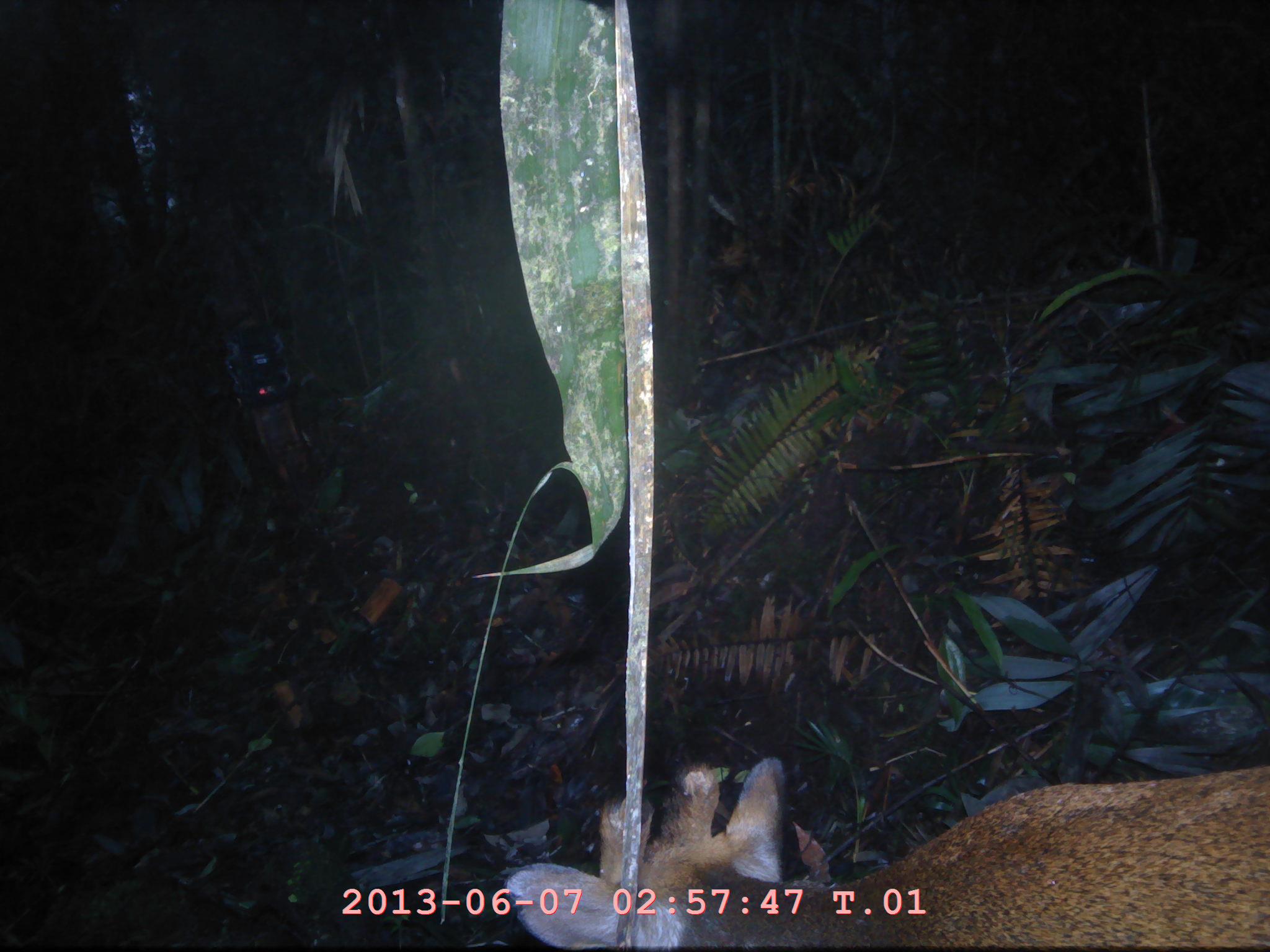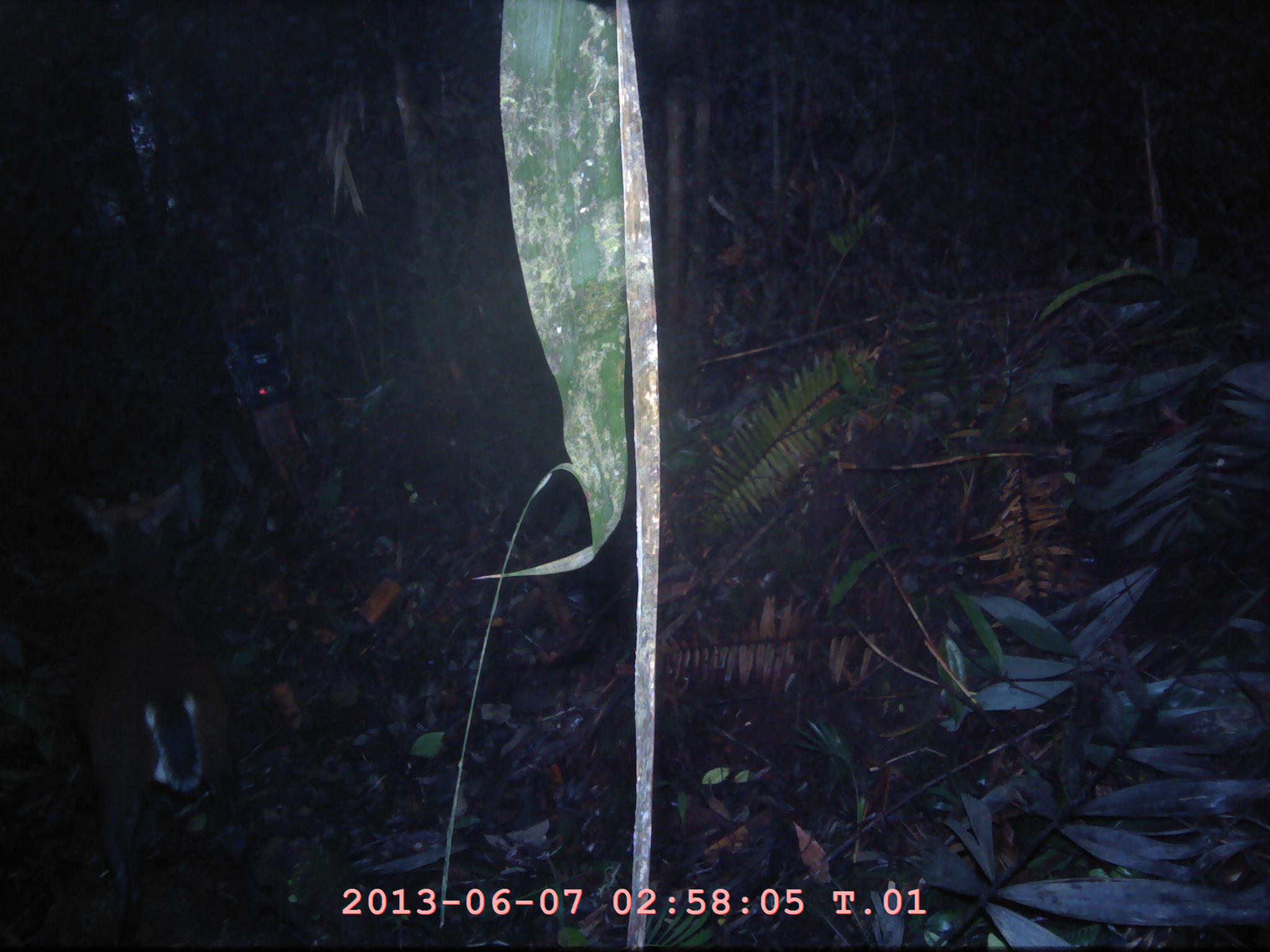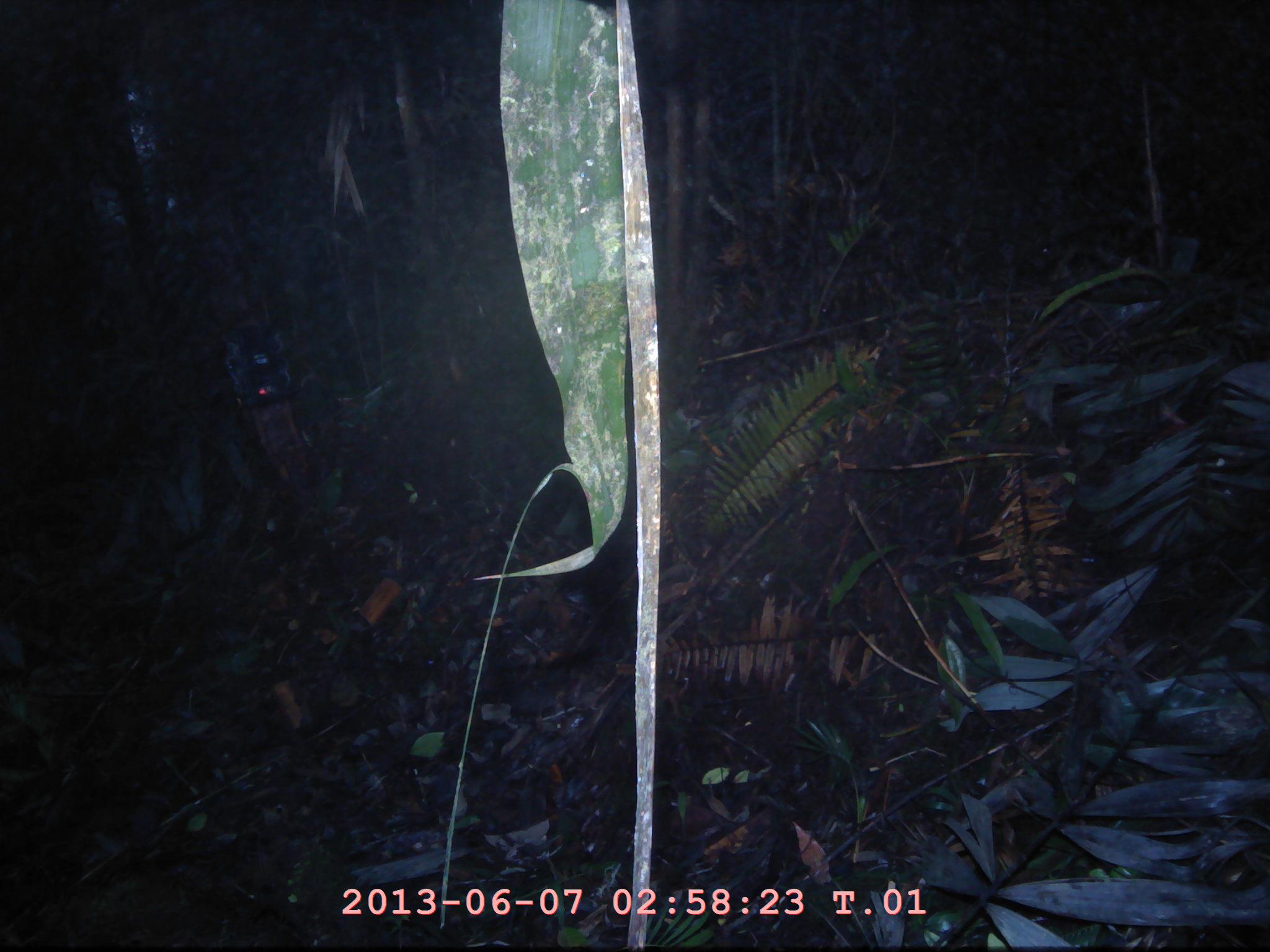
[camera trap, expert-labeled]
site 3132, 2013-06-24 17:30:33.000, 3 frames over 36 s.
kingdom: Animalia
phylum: Chordata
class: Mammalia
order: Artiodactyla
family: Cervidae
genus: Muntiacus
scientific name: Muntiacus muntjak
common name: southern red muntjac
Muntiacus muntjak (southern red muntjac), count 1.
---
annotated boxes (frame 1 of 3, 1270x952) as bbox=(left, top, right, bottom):
muntiacus muntjak: bbox=(506, 754, 1267, 949)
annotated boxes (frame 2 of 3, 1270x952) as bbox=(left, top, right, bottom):
muntiacus muntjak: bbox=(64, 482, 266, 912)